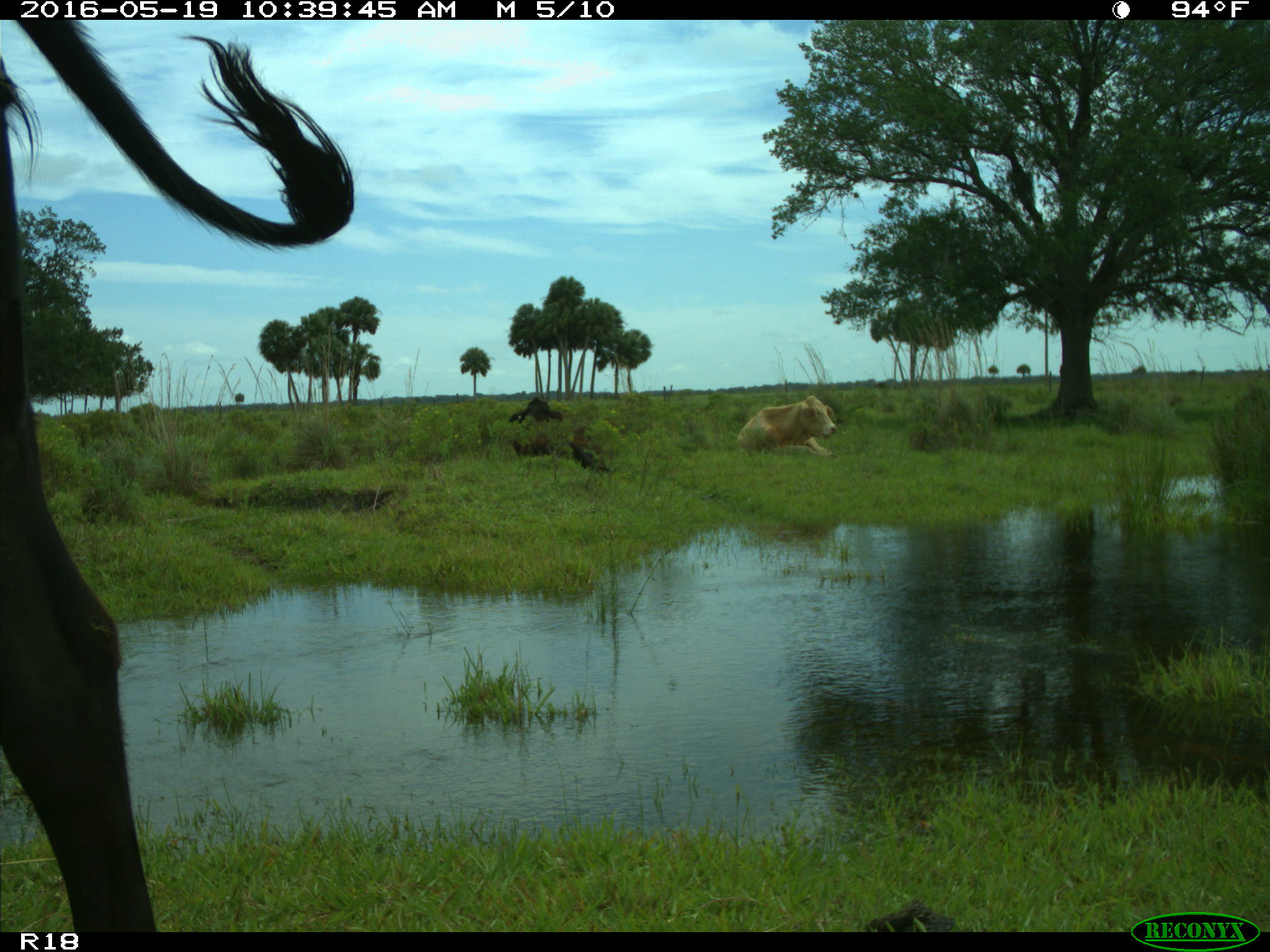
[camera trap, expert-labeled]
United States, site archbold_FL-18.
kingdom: Animalia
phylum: Chordata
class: Mammalia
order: Artiodactyla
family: Bovidae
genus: Bos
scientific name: Bos taurus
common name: domestic cow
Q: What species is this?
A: Bos taurus (domestic cow).